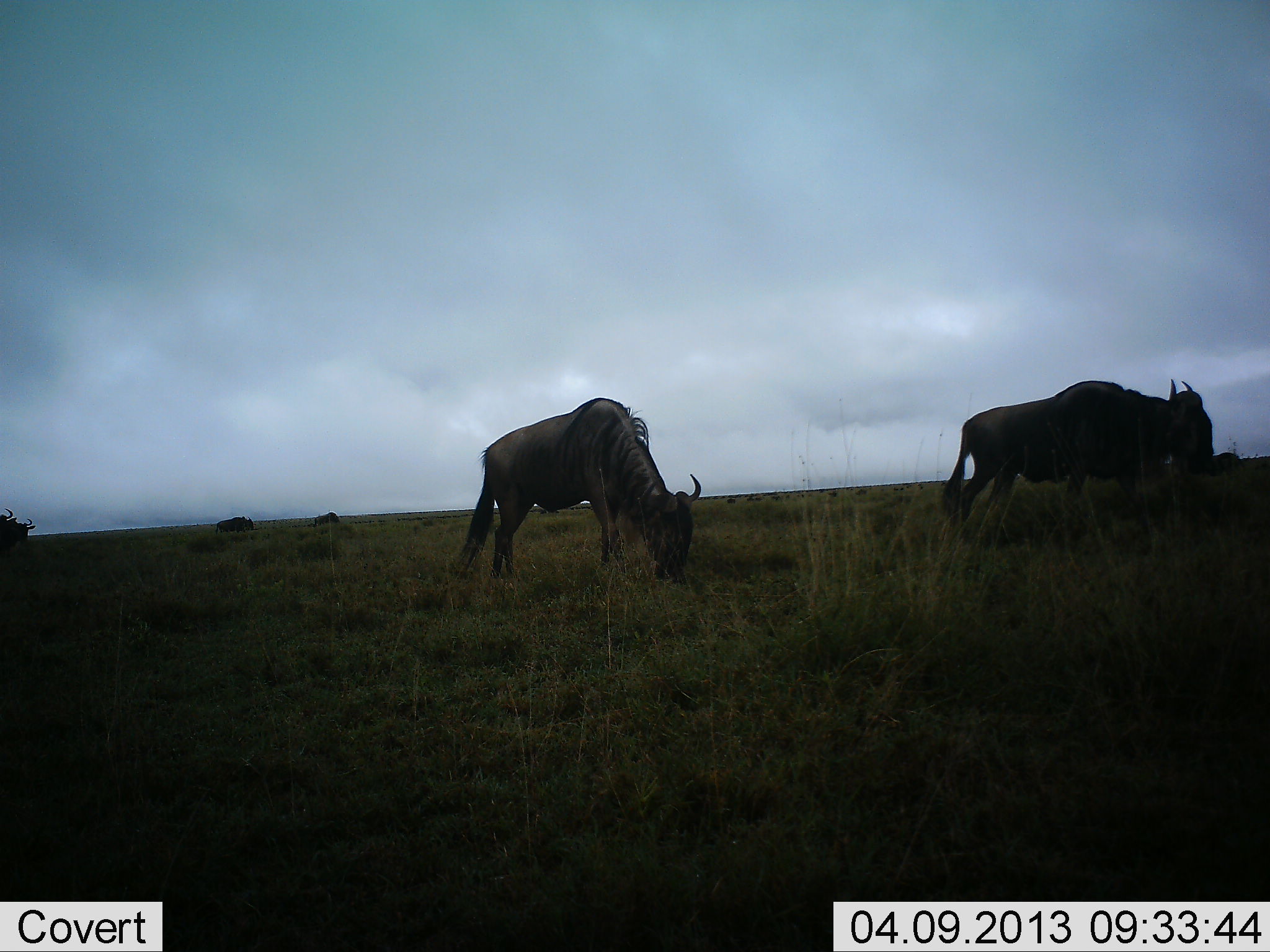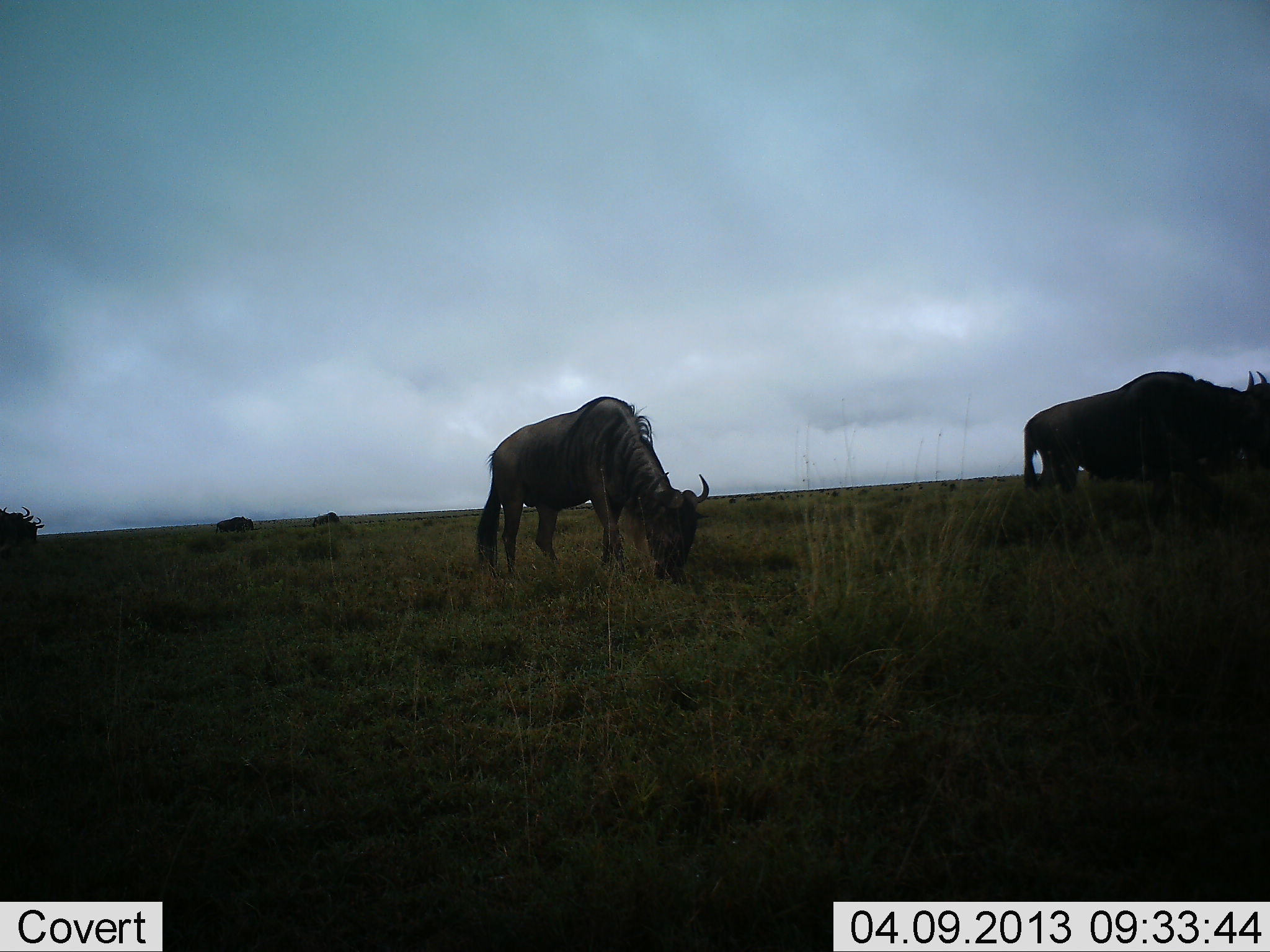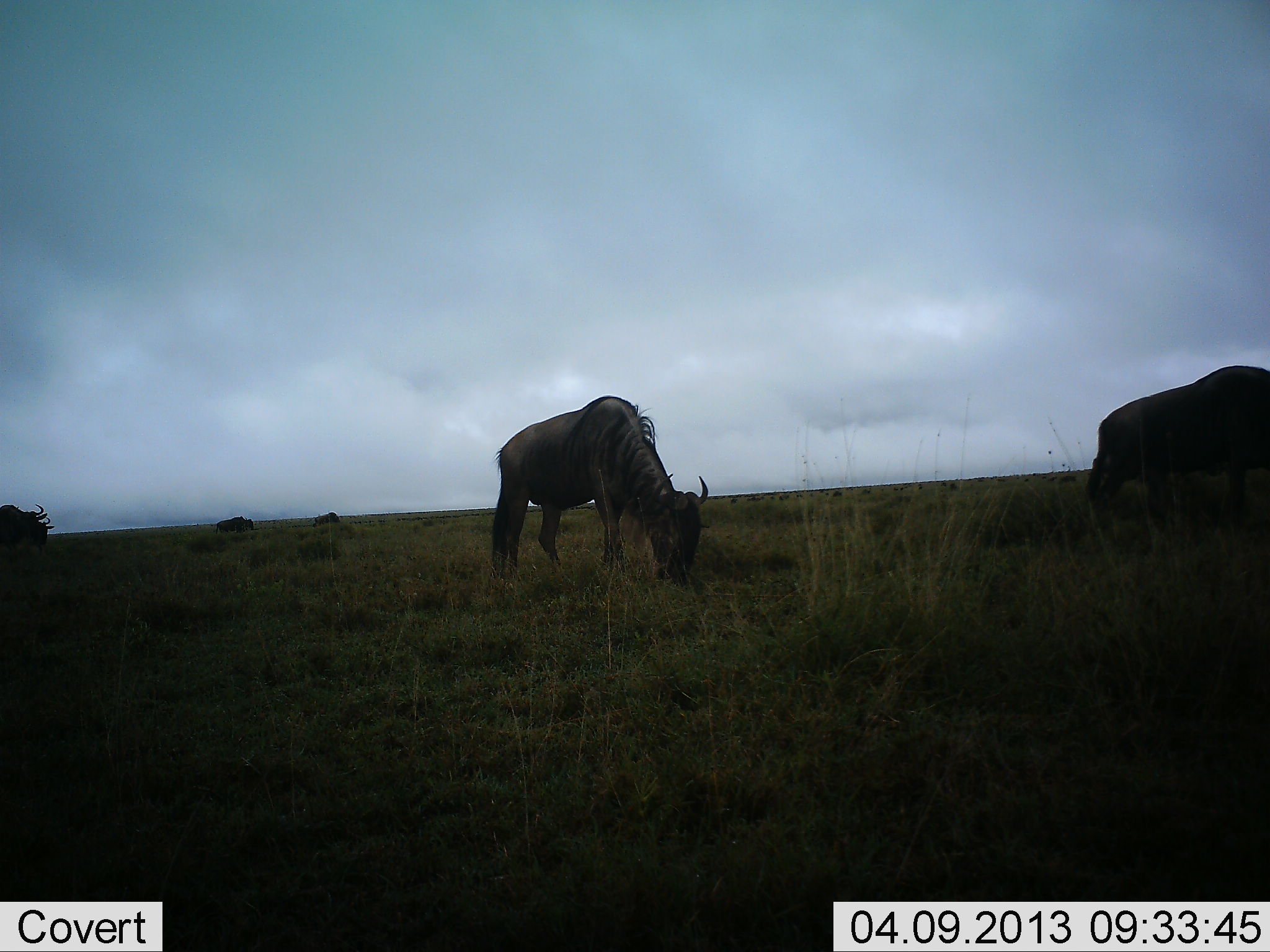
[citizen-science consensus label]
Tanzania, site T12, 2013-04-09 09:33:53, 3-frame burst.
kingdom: Animalia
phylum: Chordata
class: Mammalia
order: Artiodactyla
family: Bovidae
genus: Connochaetes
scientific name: Connochaetes taurinus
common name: blue wildebeest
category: wildebeest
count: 5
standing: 38%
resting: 3%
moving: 50%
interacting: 3%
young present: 0%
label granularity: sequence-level